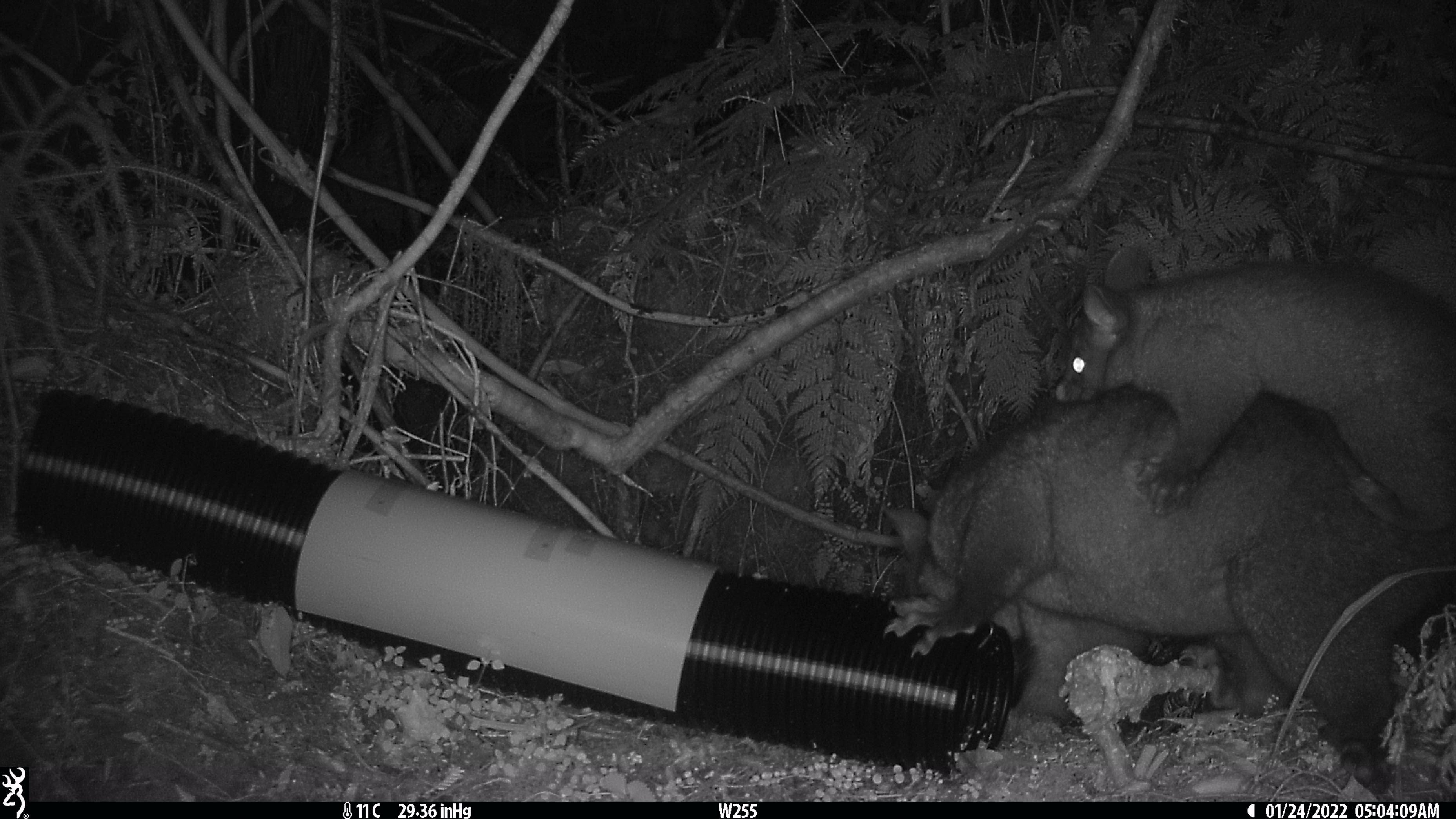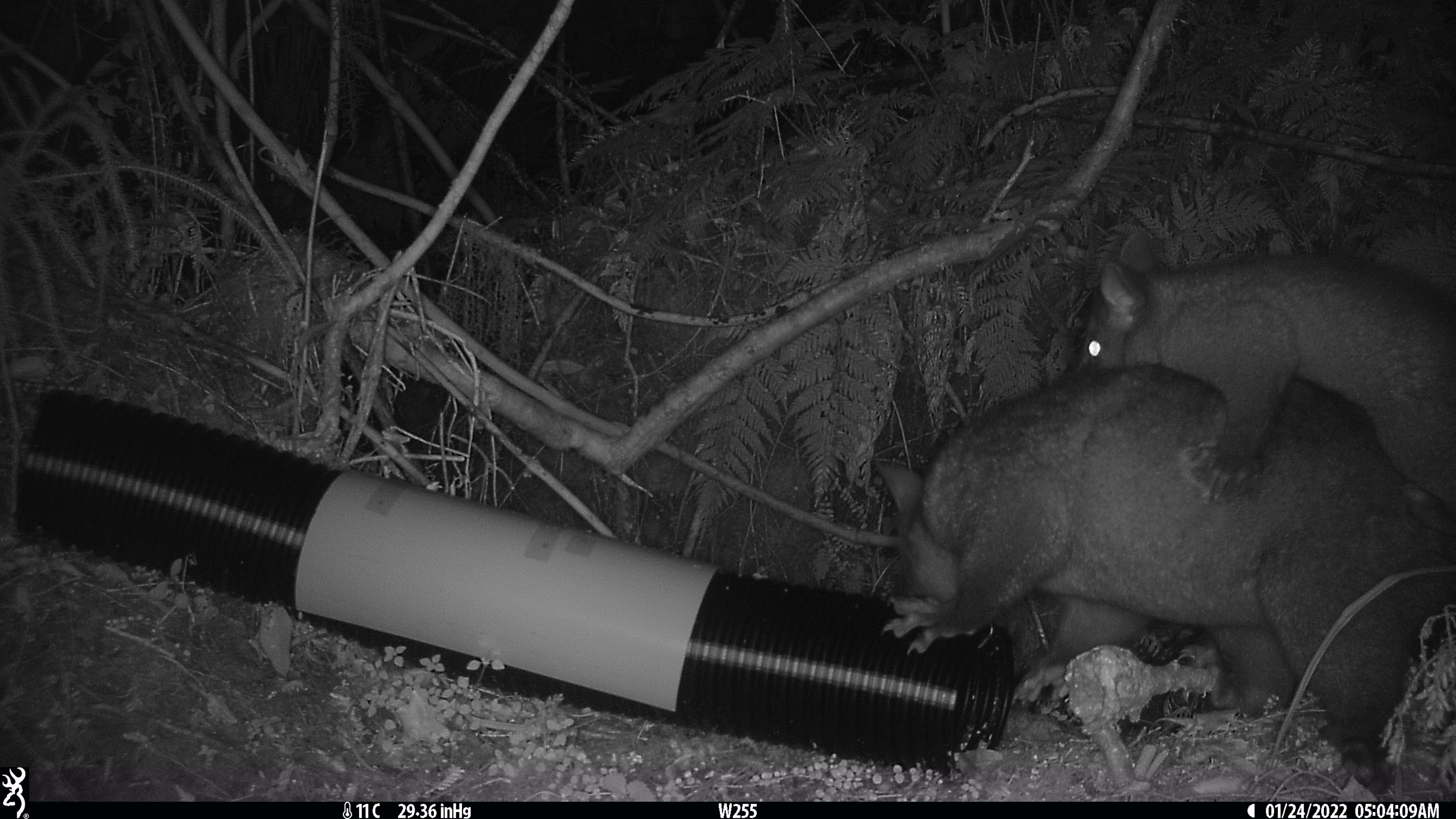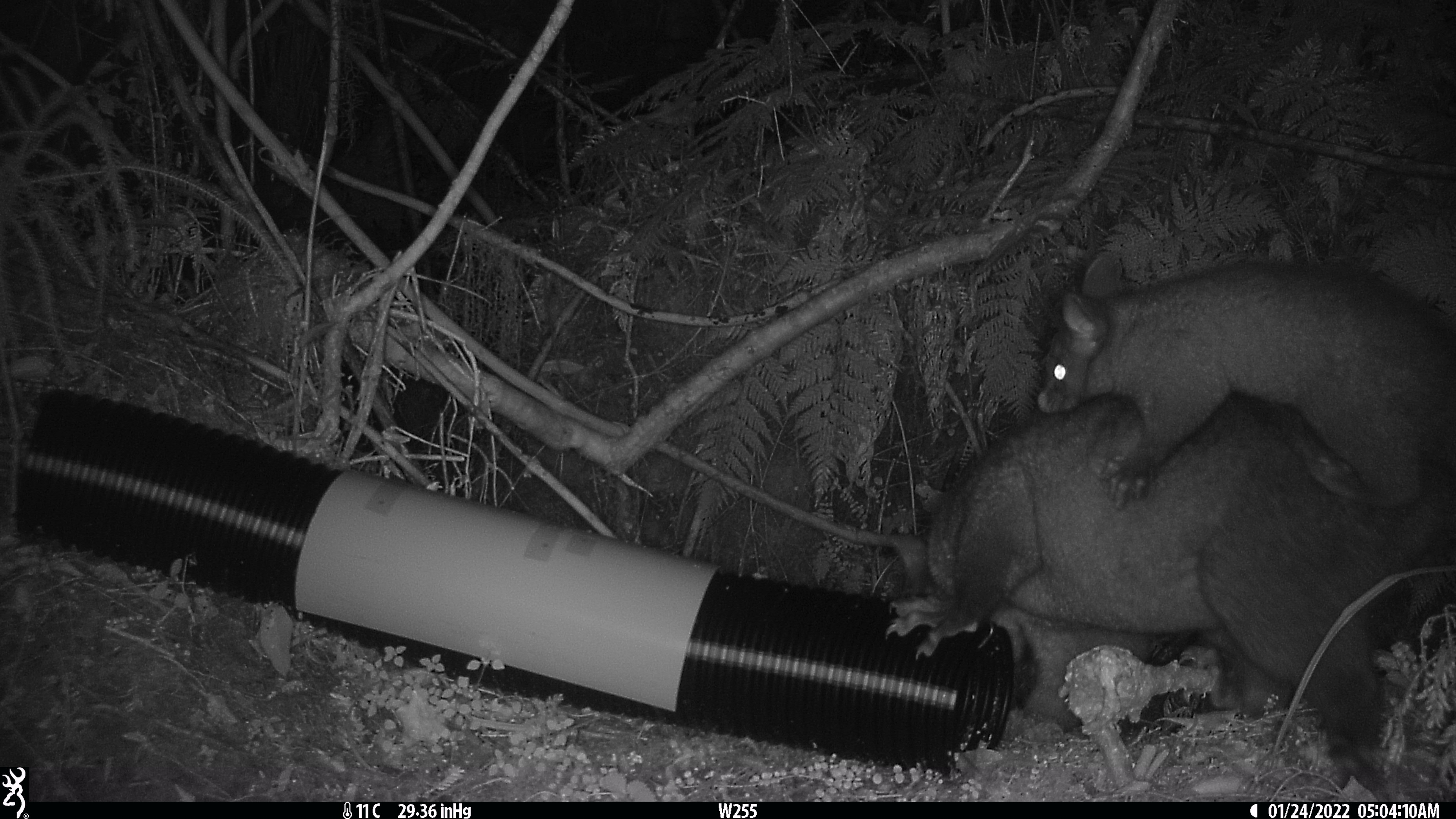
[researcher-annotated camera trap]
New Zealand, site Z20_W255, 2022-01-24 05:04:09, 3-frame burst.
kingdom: Animalia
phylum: Chordata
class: Mammalia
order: Diprotodontia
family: Phalangeridae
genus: Trichosurus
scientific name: Trichosurus vulpecula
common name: common brushtail possum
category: possum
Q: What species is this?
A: Possum (common brushtail possum) (Trichosurus vulpecula).